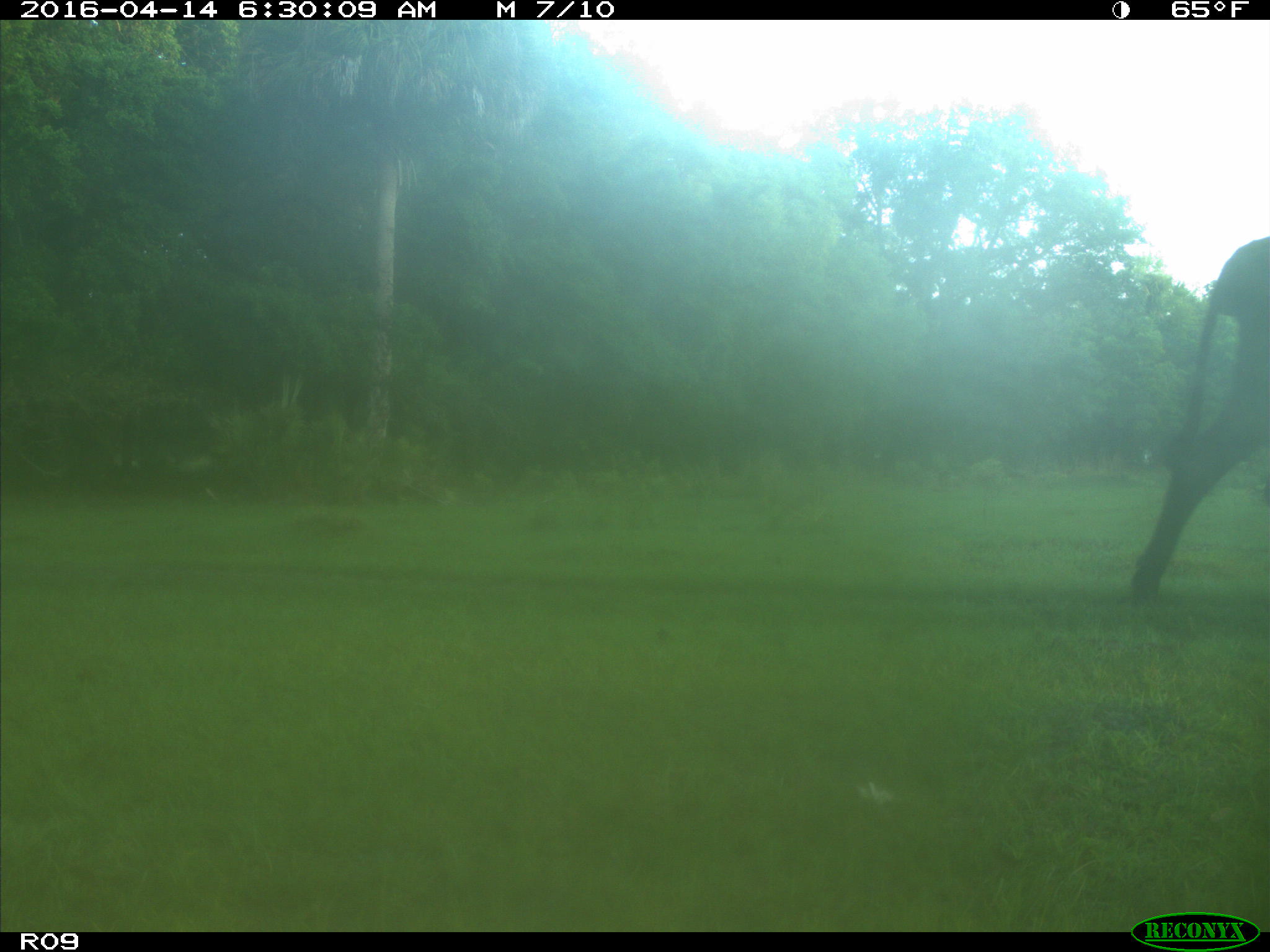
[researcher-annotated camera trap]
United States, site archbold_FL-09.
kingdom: Animalia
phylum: Chordata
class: Mammalia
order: Artiodactyla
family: Bovidae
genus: Bos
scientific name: Bos taurus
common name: domestic cow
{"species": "Bos taurus (domestic cow)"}